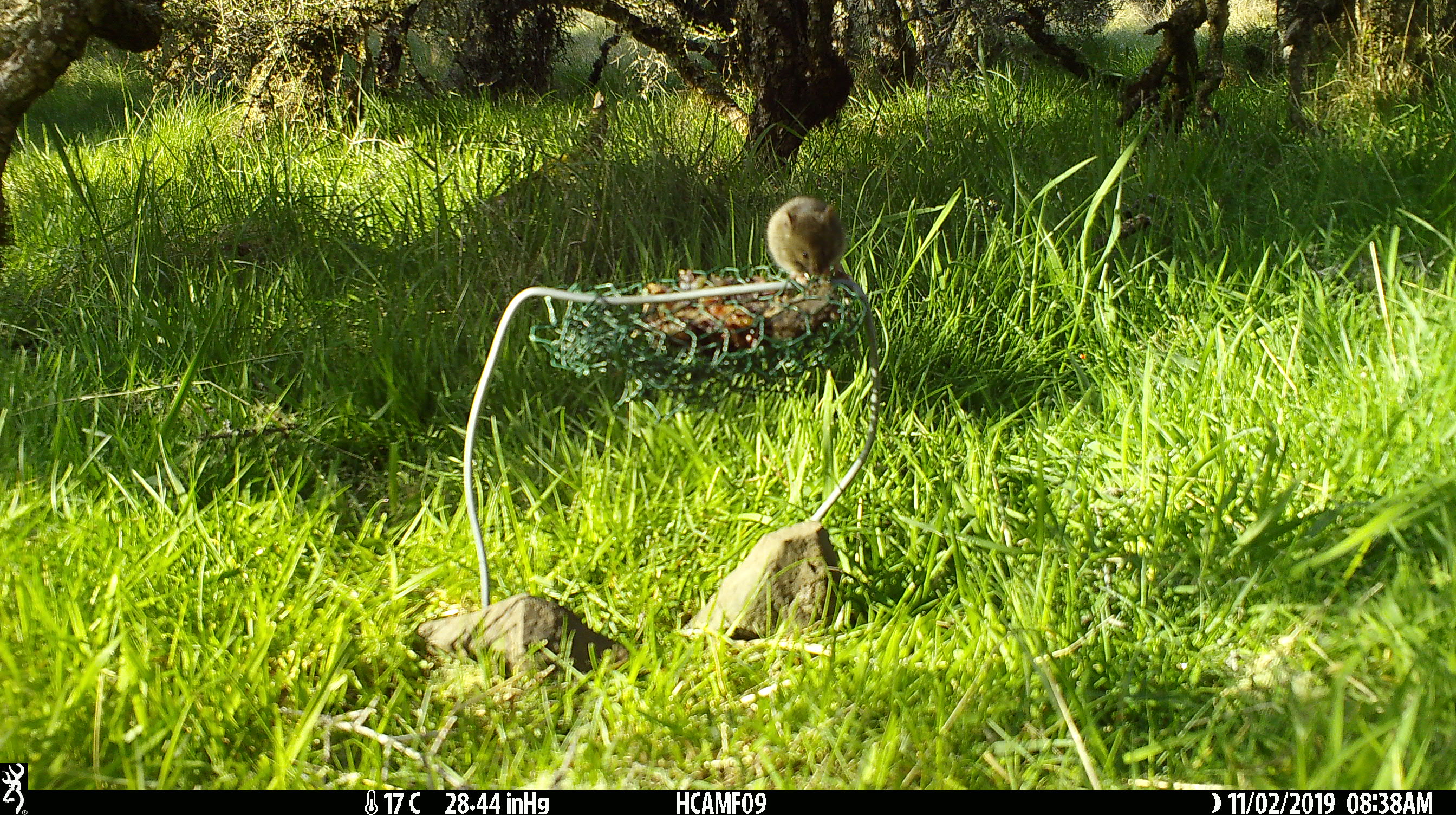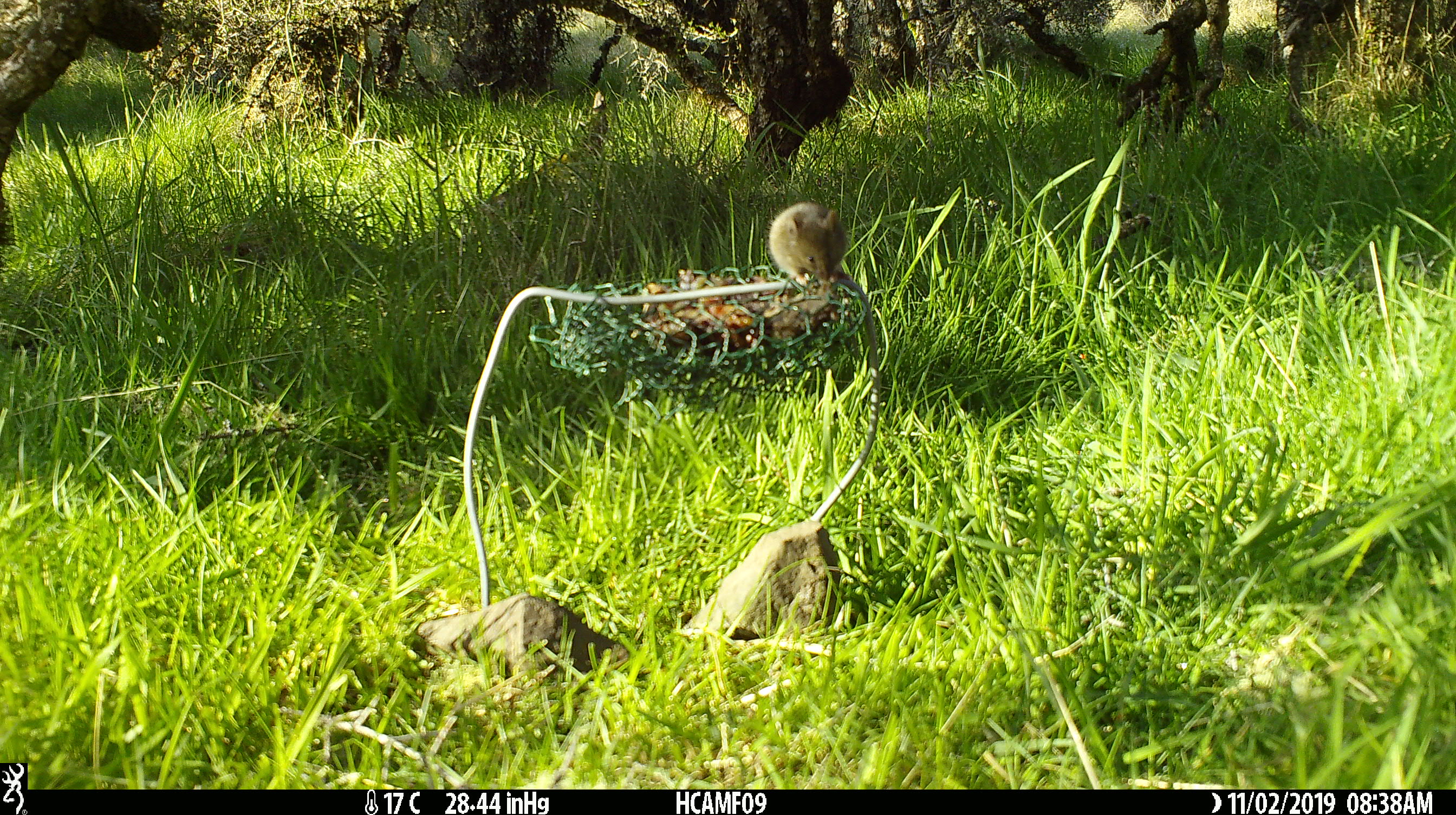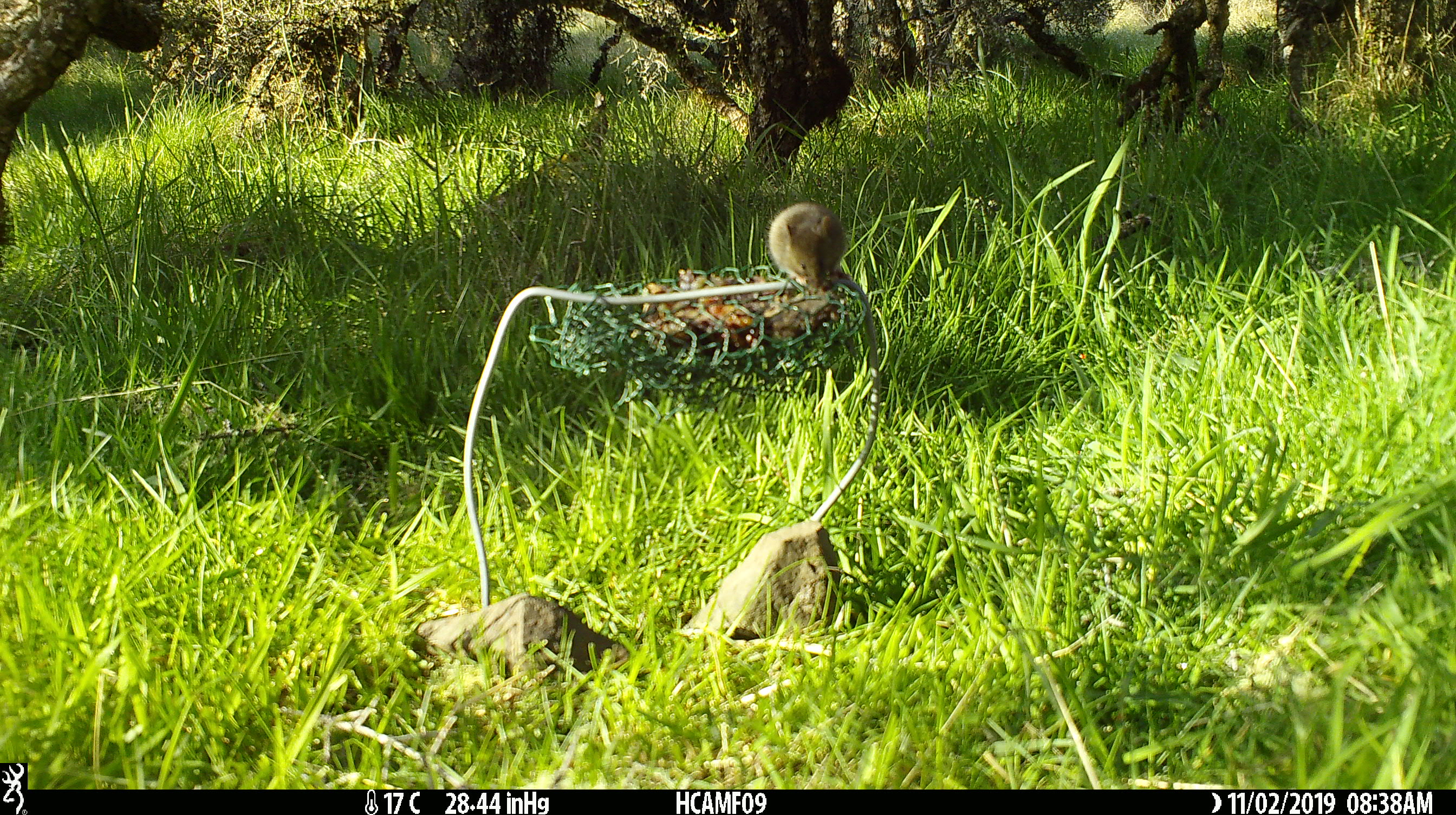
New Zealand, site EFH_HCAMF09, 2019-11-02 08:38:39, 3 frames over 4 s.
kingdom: Animalia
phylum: Chordata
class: Mammalia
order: Rodentia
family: Muridae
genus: Mus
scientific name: Mus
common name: mouse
Mouse (Mus).